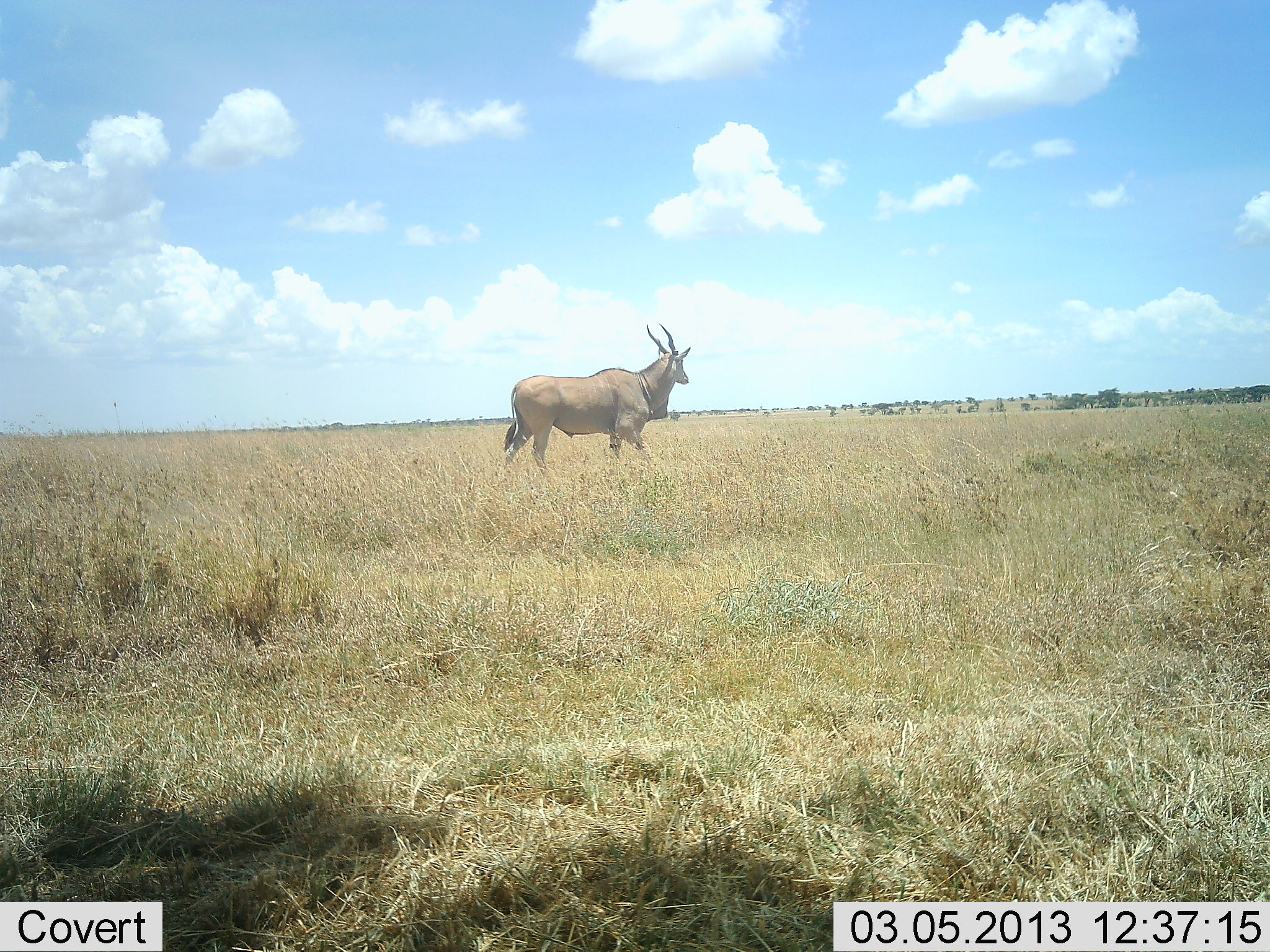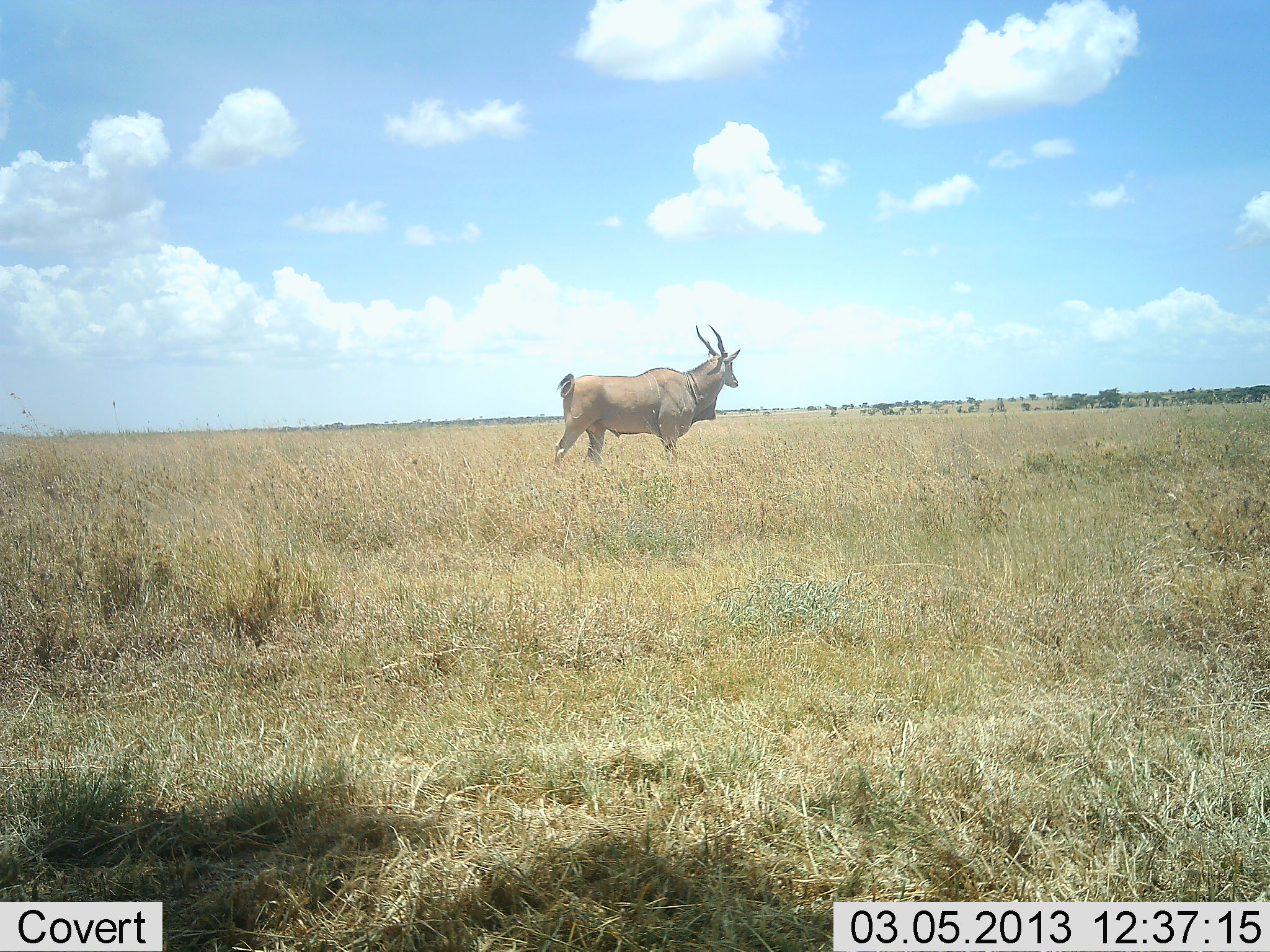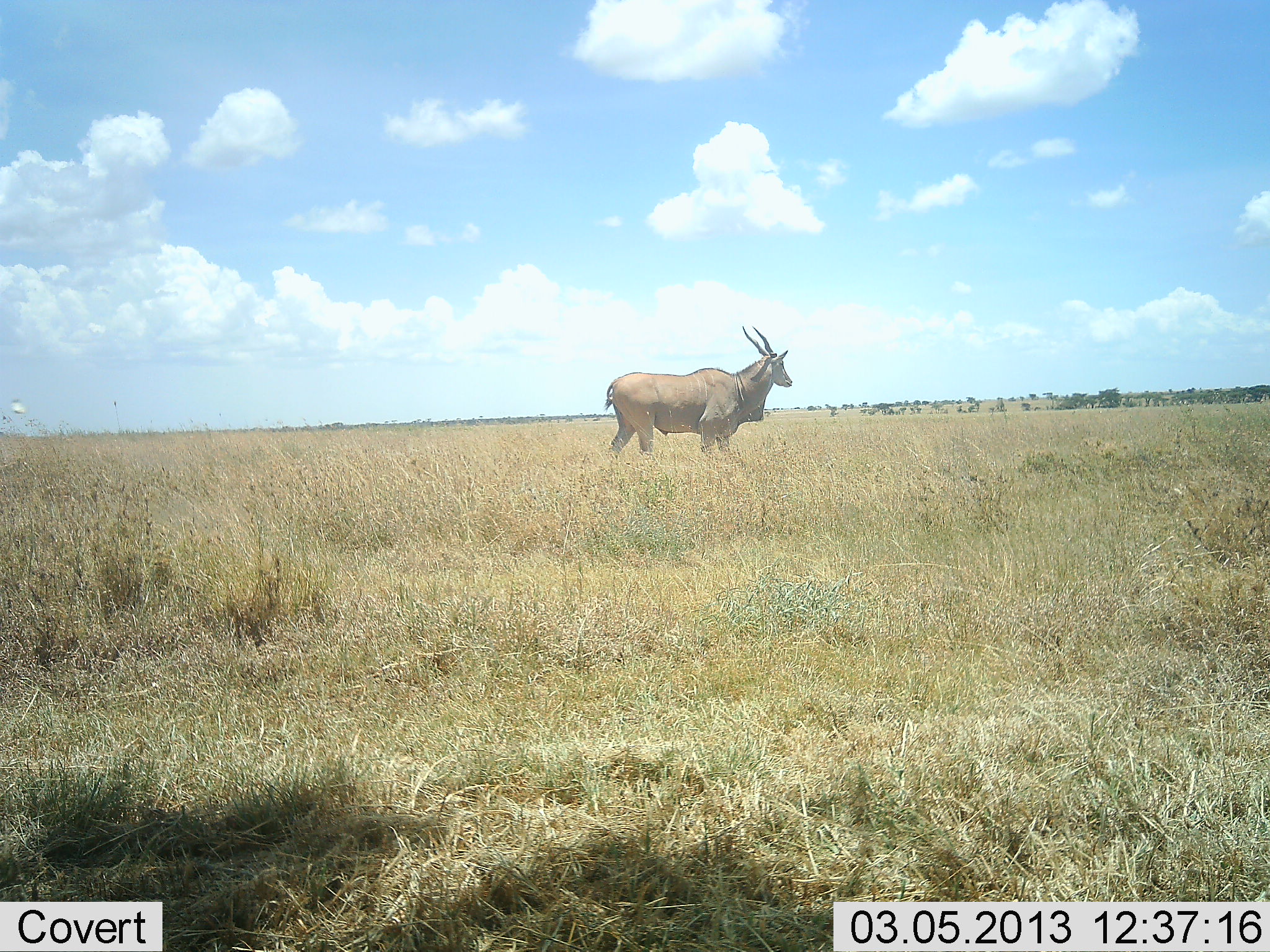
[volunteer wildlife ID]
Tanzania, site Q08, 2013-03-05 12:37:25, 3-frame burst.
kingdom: Animalia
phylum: Chordata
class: Mammalia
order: Artiodactyla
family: Bovidae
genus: Tragelaphus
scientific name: Tragelaphus oryx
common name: eland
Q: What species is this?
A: Eland (Tragelaphus oryx).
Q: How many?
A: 1.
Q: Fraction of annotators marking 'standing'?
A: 24%.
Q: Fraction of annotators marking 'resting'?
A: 0%.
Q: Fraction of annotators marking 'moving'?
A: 78%.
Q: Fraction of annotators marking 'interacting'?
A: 0%.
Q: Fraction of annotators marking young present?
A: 0%.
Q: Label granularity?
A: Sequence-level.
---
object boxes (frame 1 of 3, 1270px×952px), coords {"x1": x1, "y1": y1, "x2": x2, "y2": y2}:
animal: {"x1": 502, "y1": 322, "x2": 693, "y2": 477}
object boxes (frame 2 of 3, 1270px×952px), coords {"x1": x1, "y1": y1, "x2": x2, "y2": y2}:
animal: {"x1": 552, "y1": 323, "x2": 742, "y2": 485}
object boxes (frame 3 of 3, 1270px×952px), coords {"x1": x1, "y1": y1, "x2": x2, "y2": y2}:
animal: {"x1": 604, "y1": 326, "x2": 795, "y2": 469}